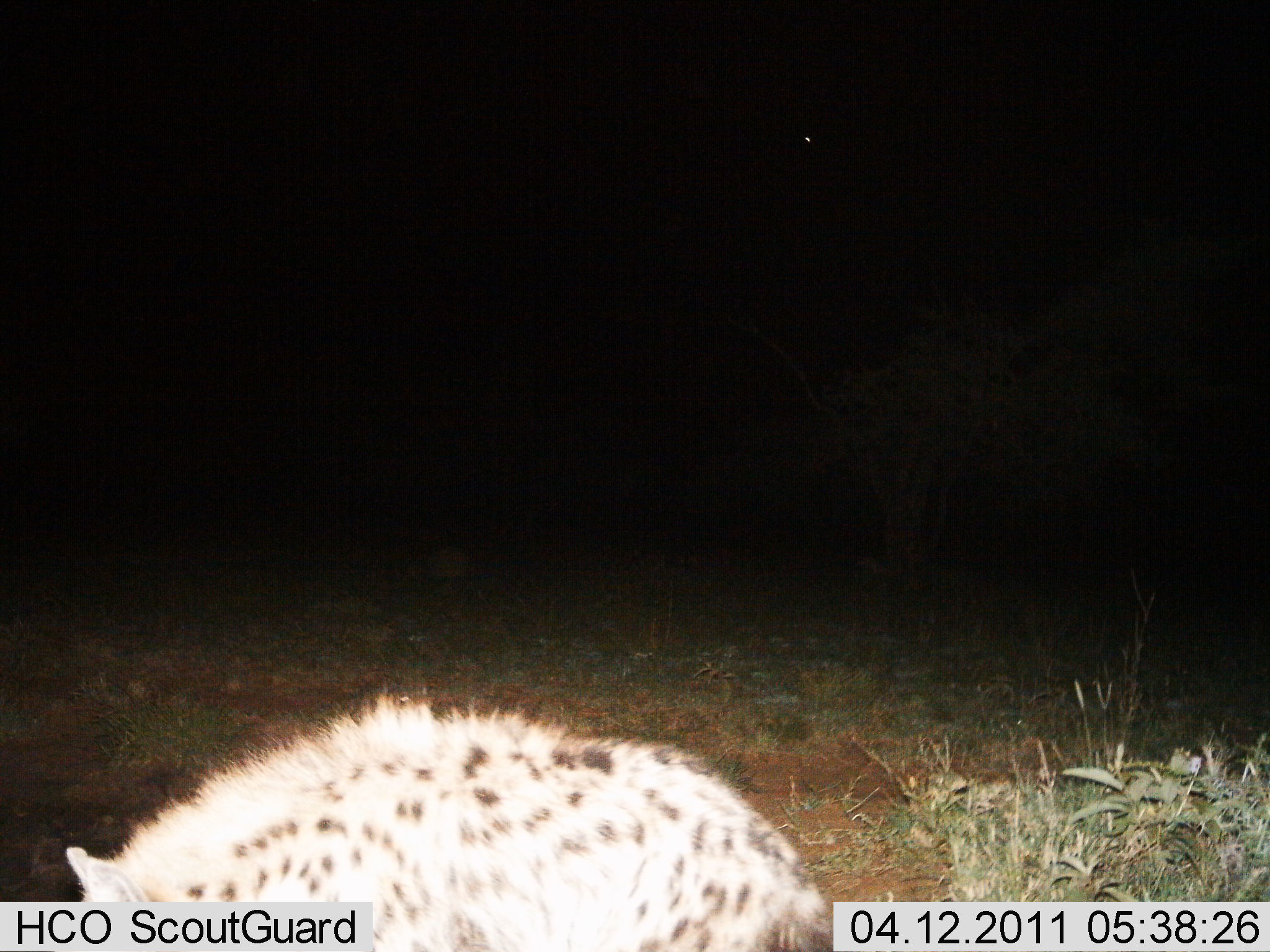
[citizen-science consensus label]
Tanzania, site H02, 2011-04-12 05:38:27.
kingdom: Animalia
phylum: Chordata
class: Mammalia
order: Carnivora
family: Hyaenidae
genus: Crocuta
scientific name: Crocuta crocuta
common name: spotted hyena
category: hyenaspotted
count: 1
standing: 69%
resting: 8%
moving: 23%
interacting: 0%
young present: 0%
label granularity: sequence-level